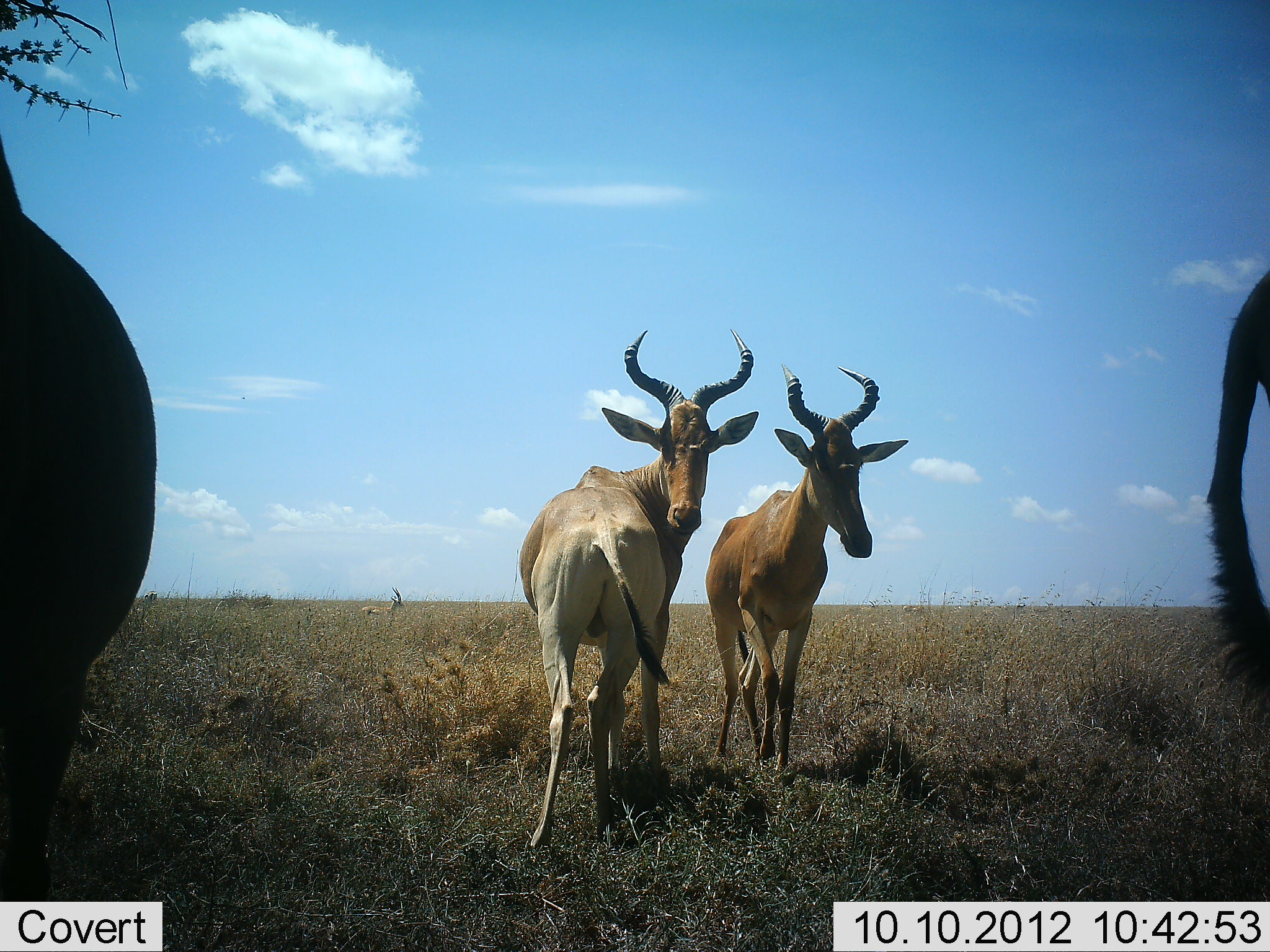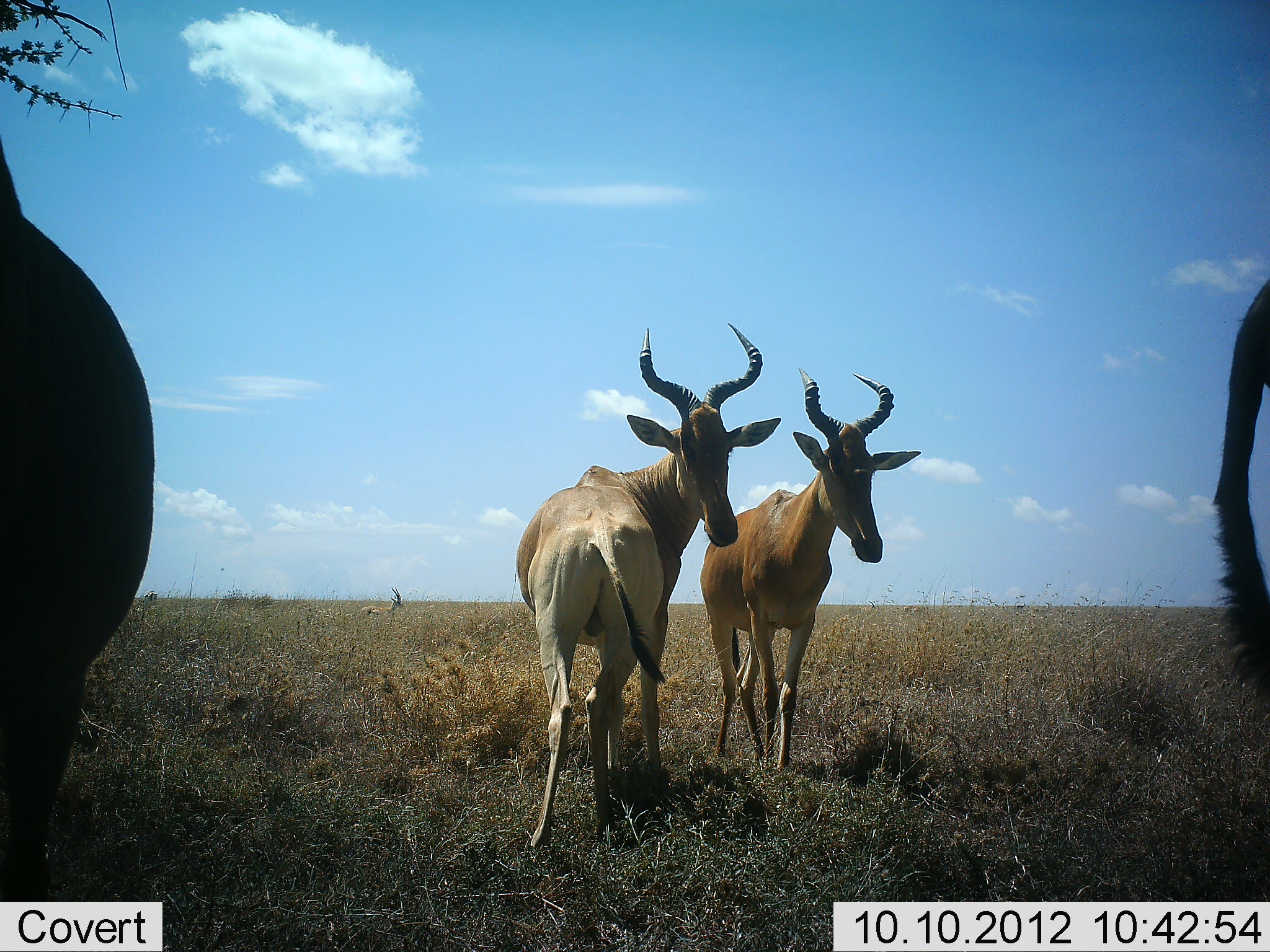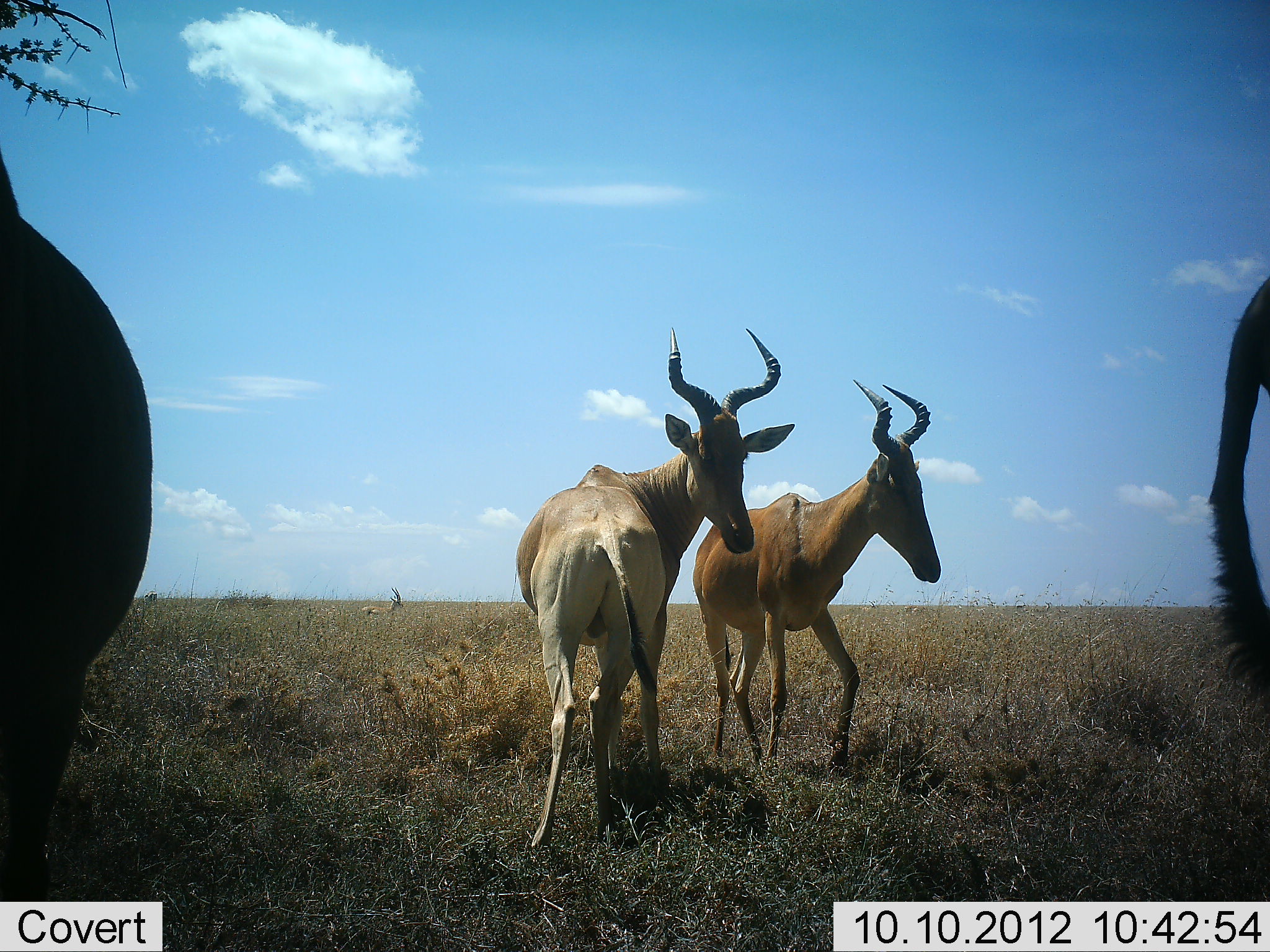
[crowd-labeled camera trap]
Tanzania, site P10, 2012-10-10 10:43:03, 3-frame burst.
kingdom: Animalia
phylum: Chordata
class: Mammalia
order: Artiodactyla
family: Bovidae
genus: Alcelaphus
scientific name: Alcelaphus buselaphus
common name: hartebeest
Hartebeest (Alcelaphus buselaphus), count 4. Behavior (volunteer vote fractions): standing 100%, resting 0%, moving 7%, interacting 7%. Young present (vote fraction): 0%. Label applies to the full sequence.